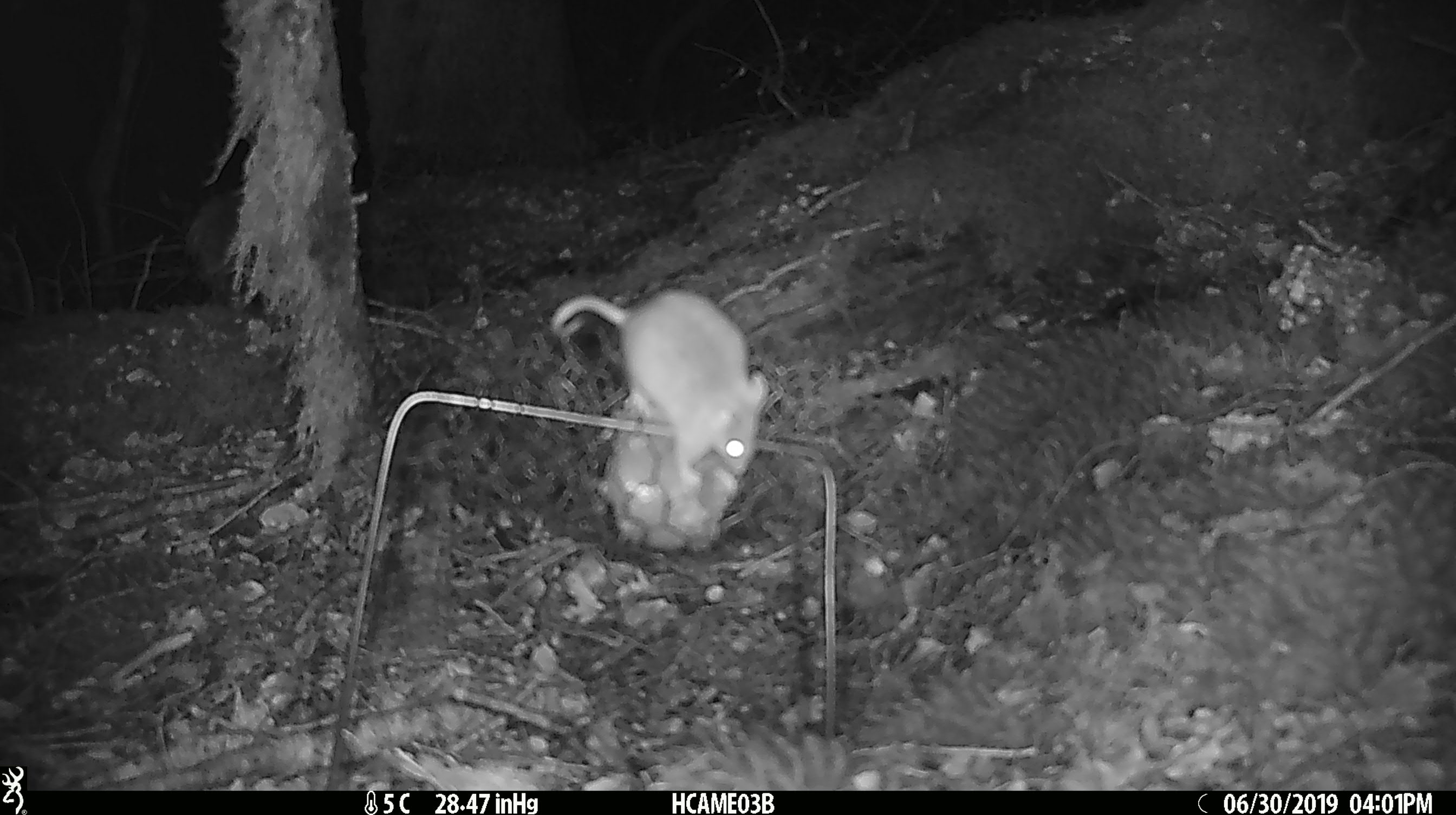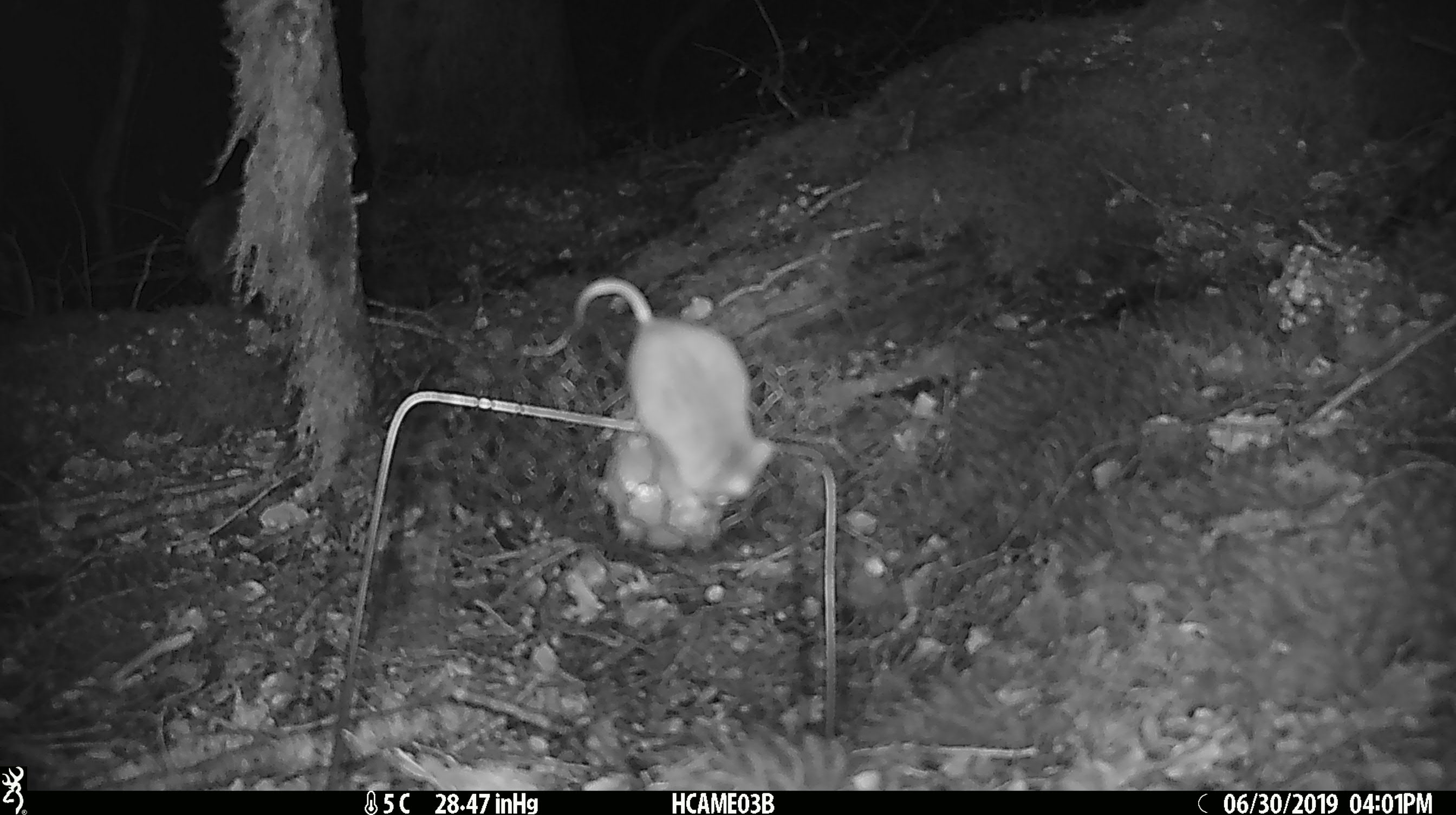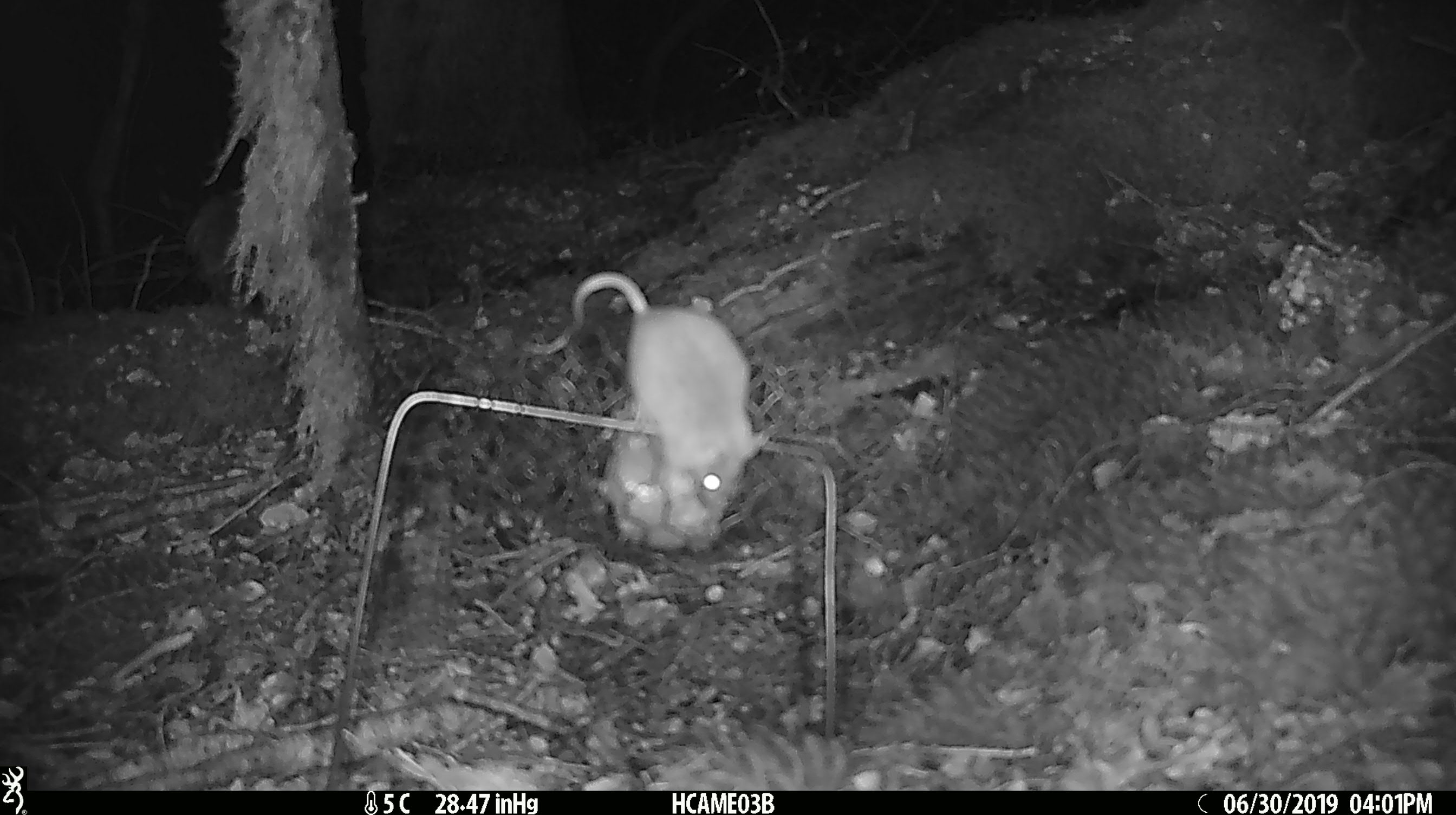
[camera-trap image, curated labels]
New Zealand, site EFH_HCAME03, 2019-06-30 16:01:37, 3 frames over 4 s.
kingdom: Animalia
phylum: Chordata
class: Mammalia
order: Rodentia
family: Muridae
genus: Mus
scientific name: Mus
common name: mouse